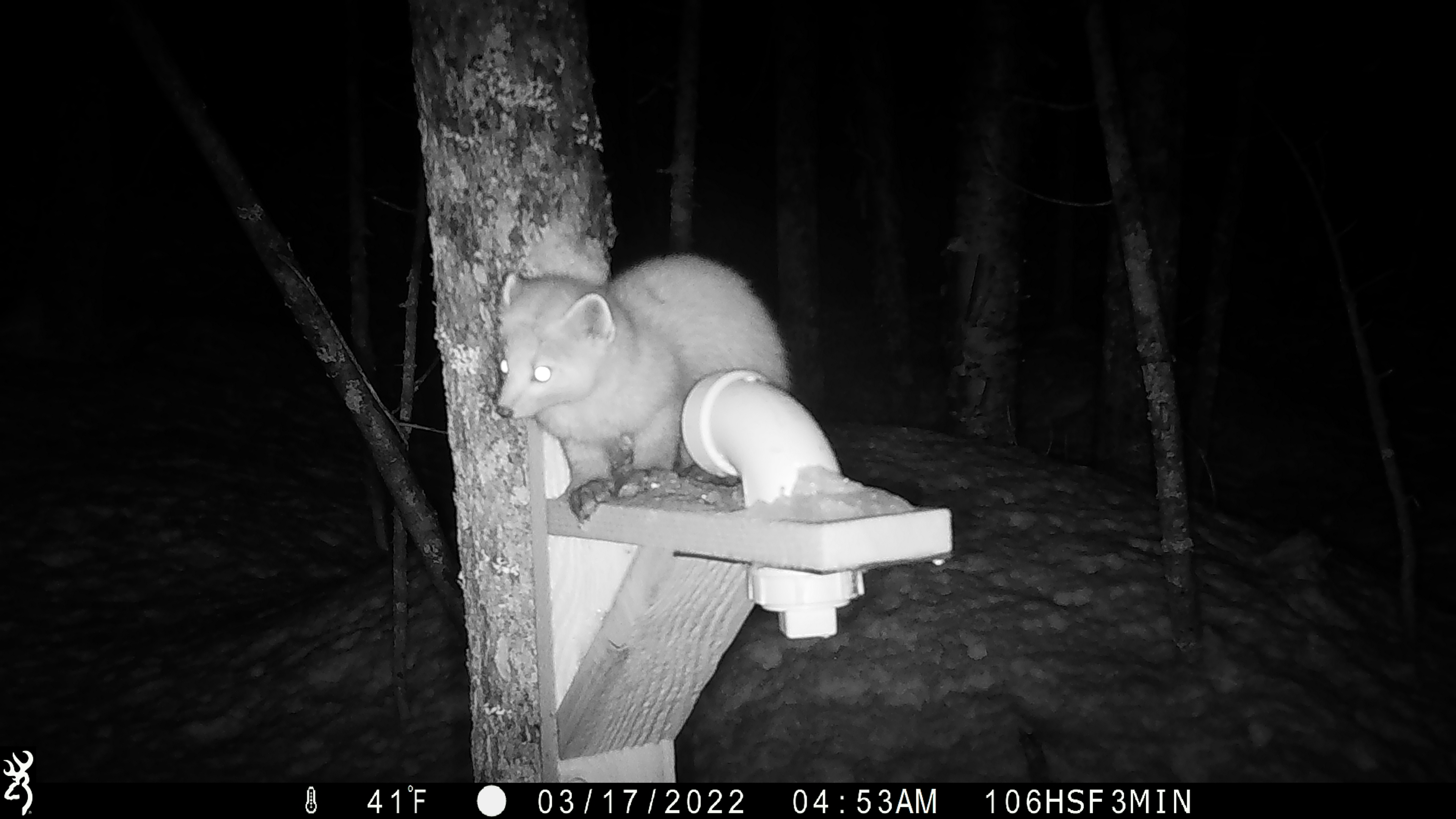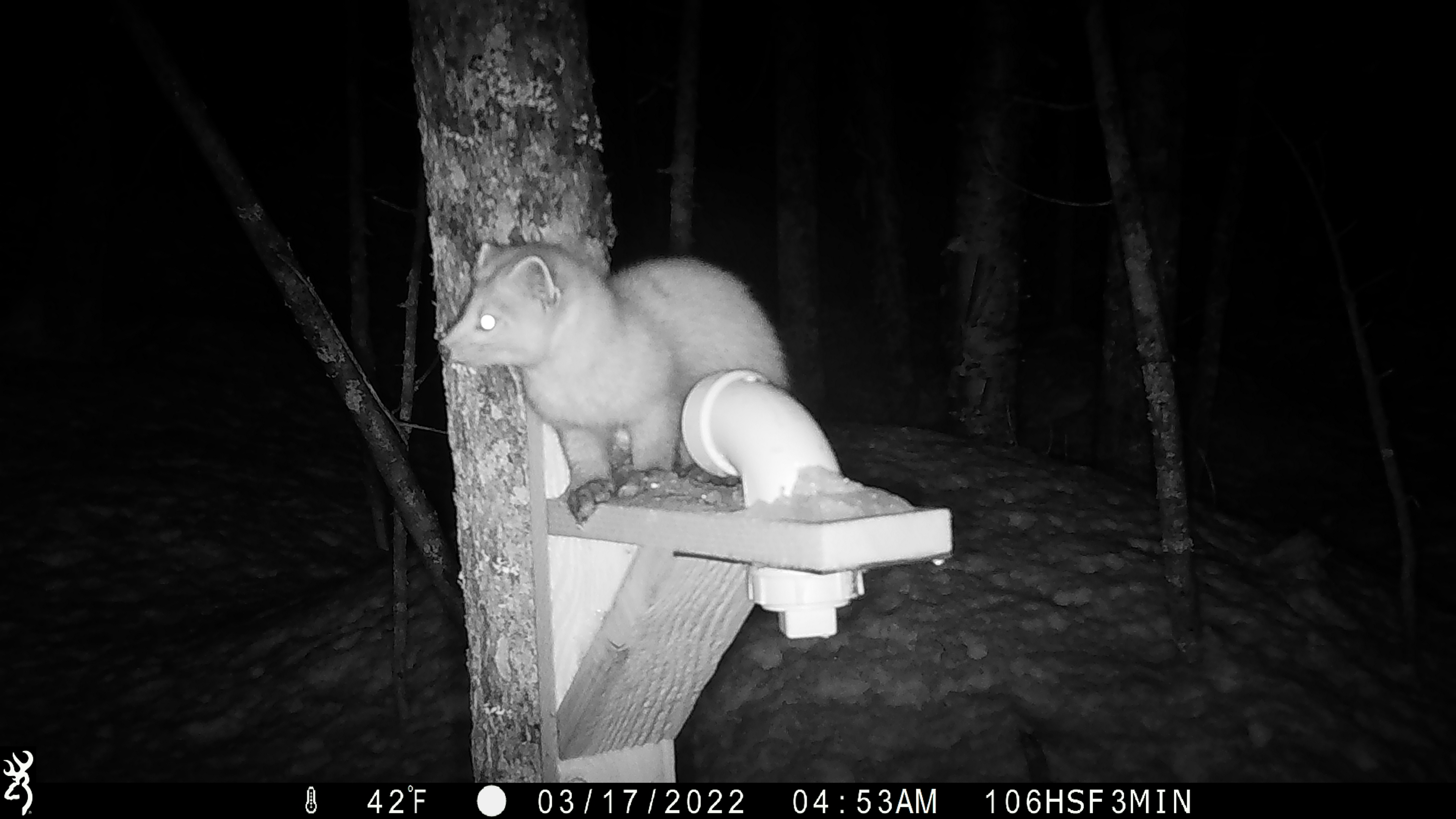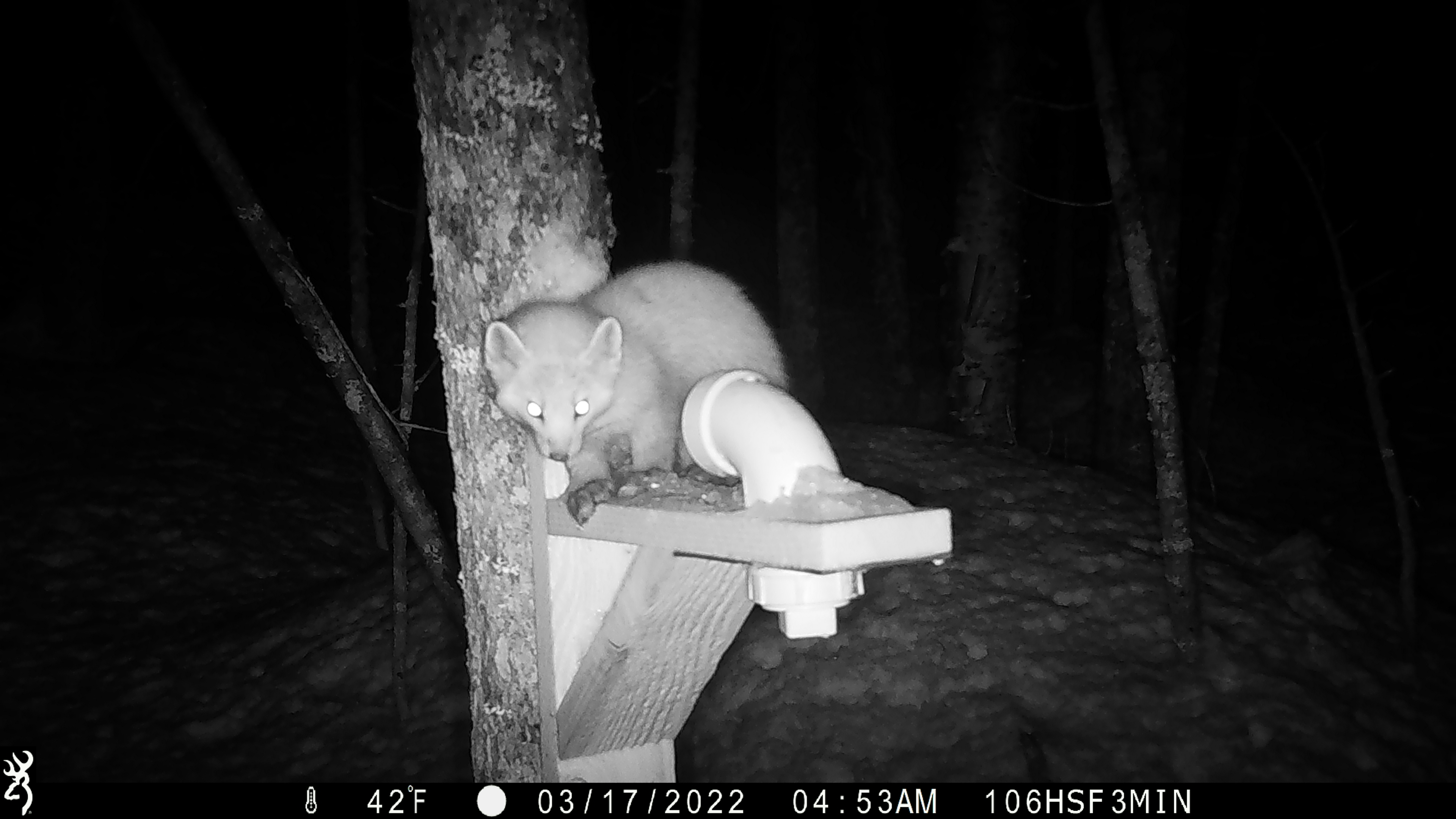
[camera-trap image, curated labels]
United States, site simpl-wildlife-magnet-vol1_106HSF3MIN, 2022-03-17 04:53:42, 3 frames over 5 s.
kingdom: Animalia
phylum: Chordata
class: Mammalia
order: Carnivora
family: Mustelidae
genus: Martes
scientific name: Martes americana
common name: american marten